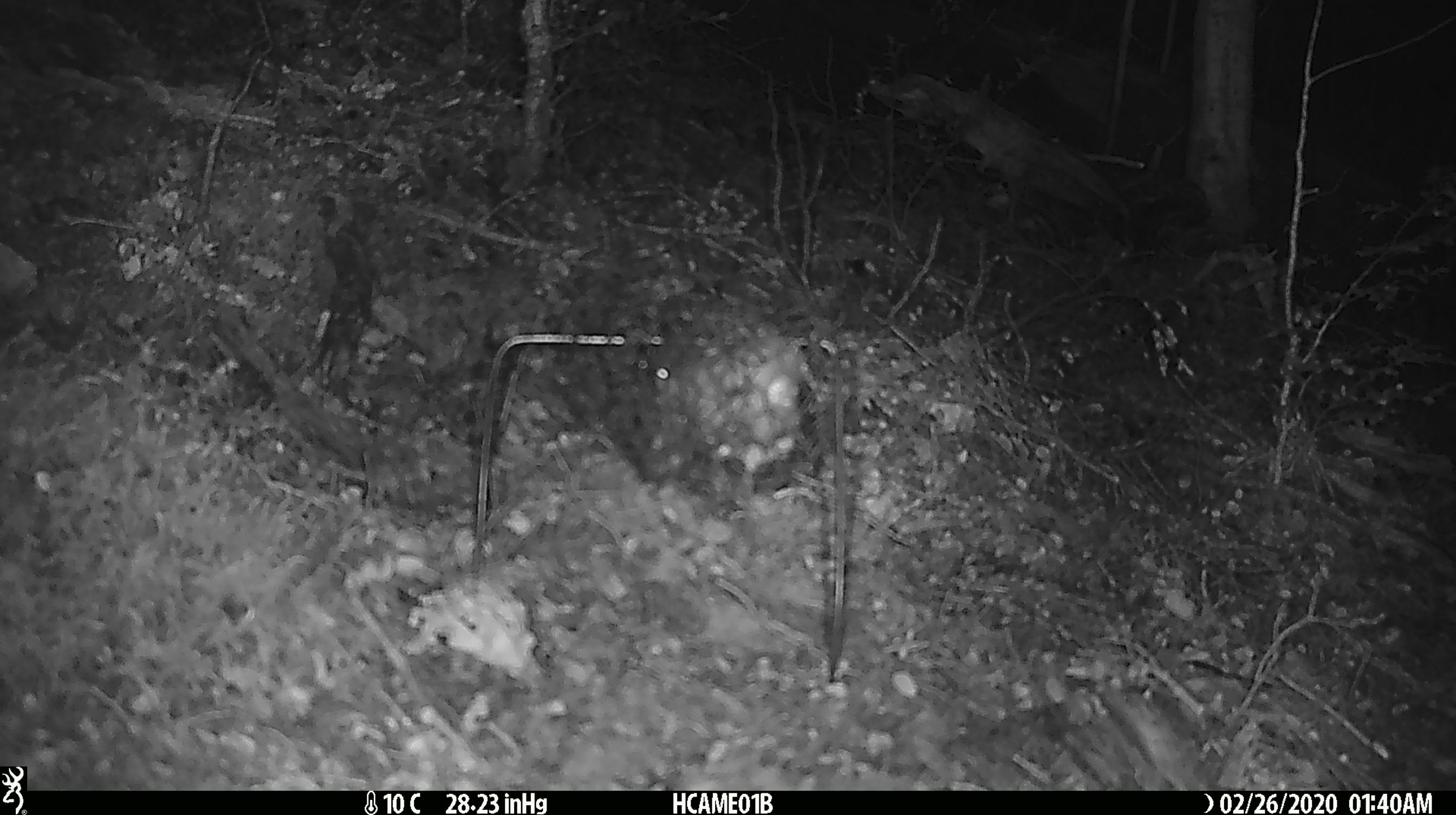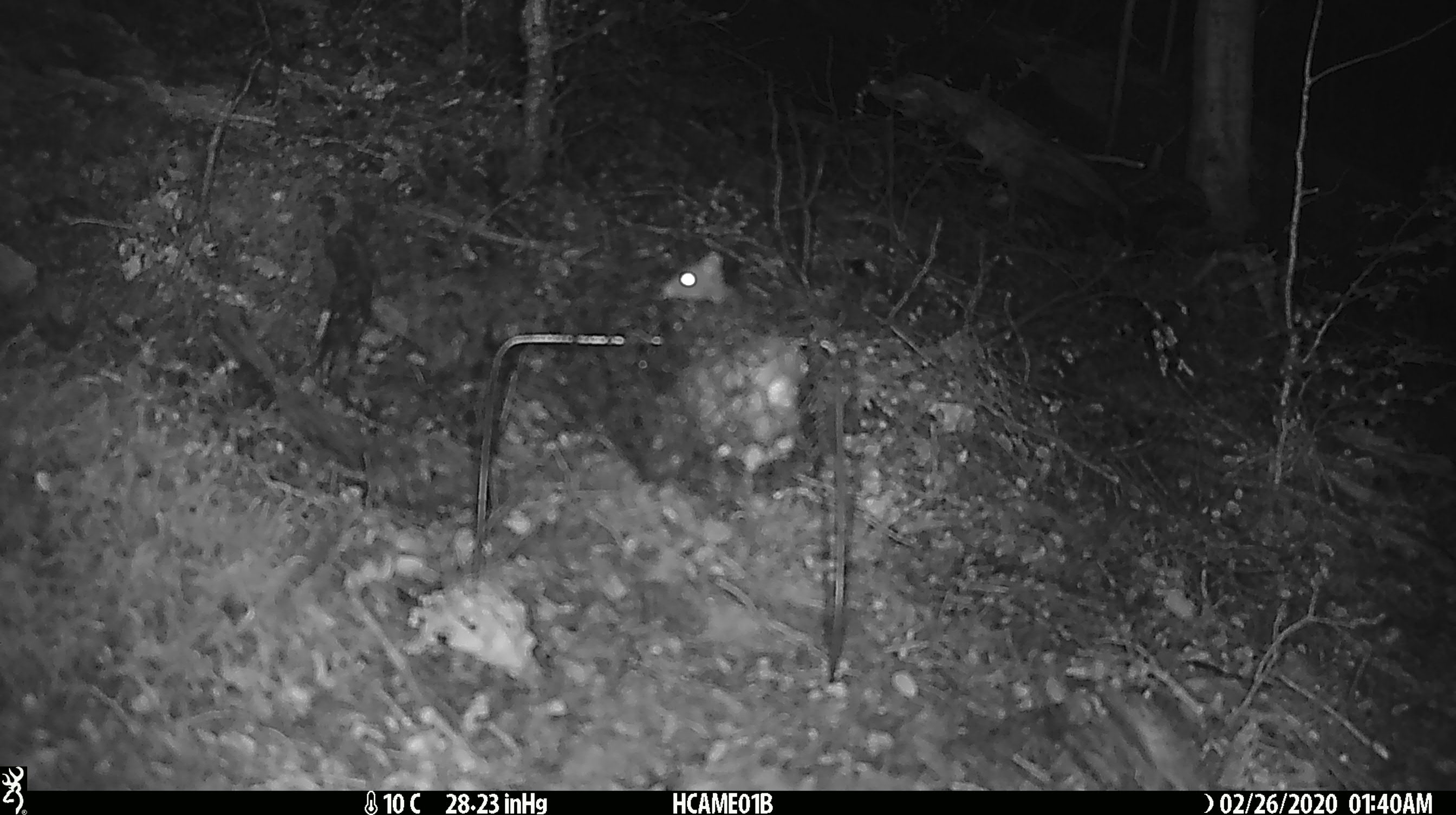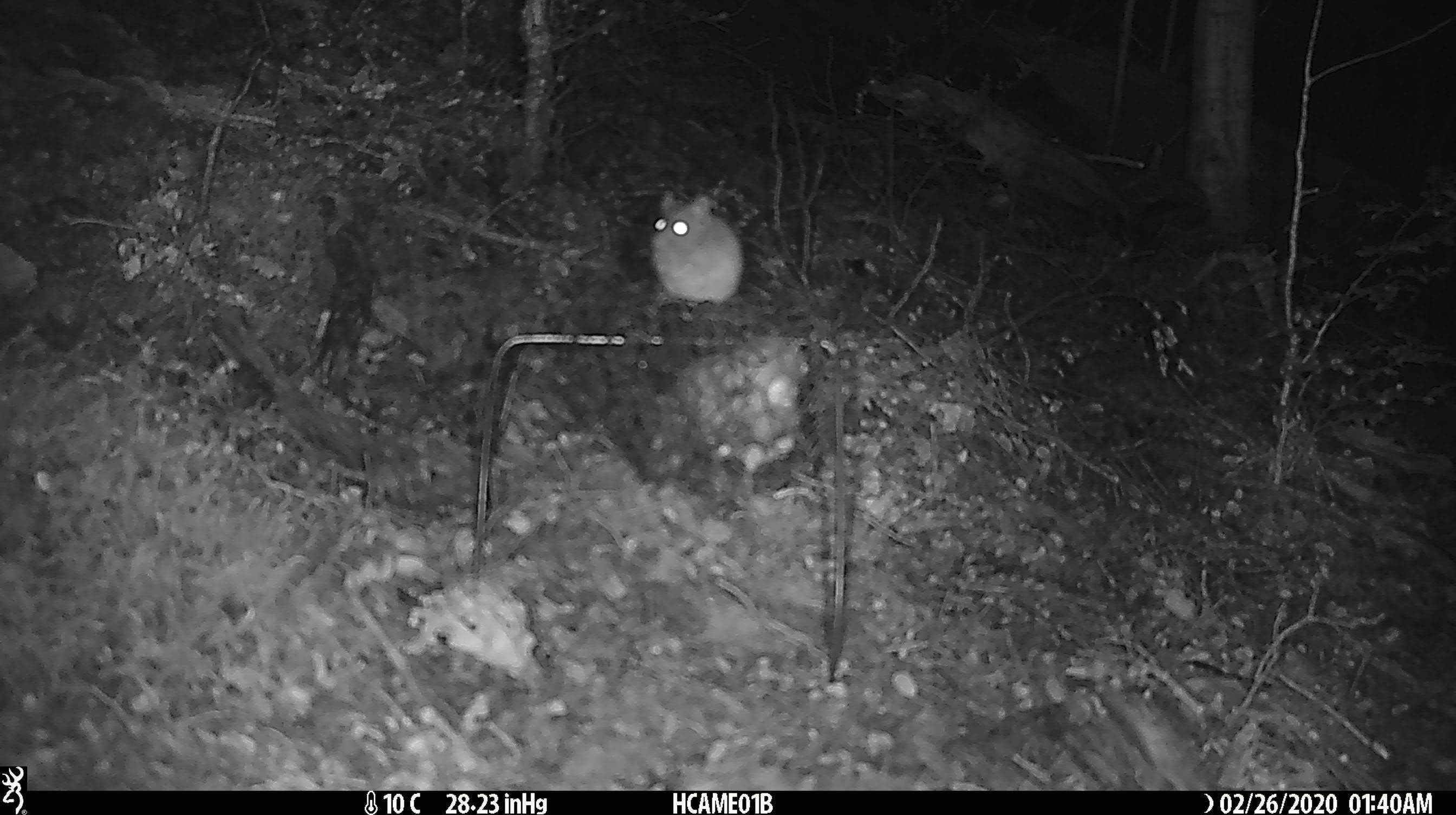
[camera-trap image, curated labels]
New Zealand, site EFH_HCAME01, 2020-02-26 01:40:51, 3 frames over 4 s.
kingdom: Animalia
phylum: Chordata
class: Mammalia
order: Rodentia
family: Muridae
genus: Mus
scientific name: Mus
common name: mouse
Mouse (Mus).